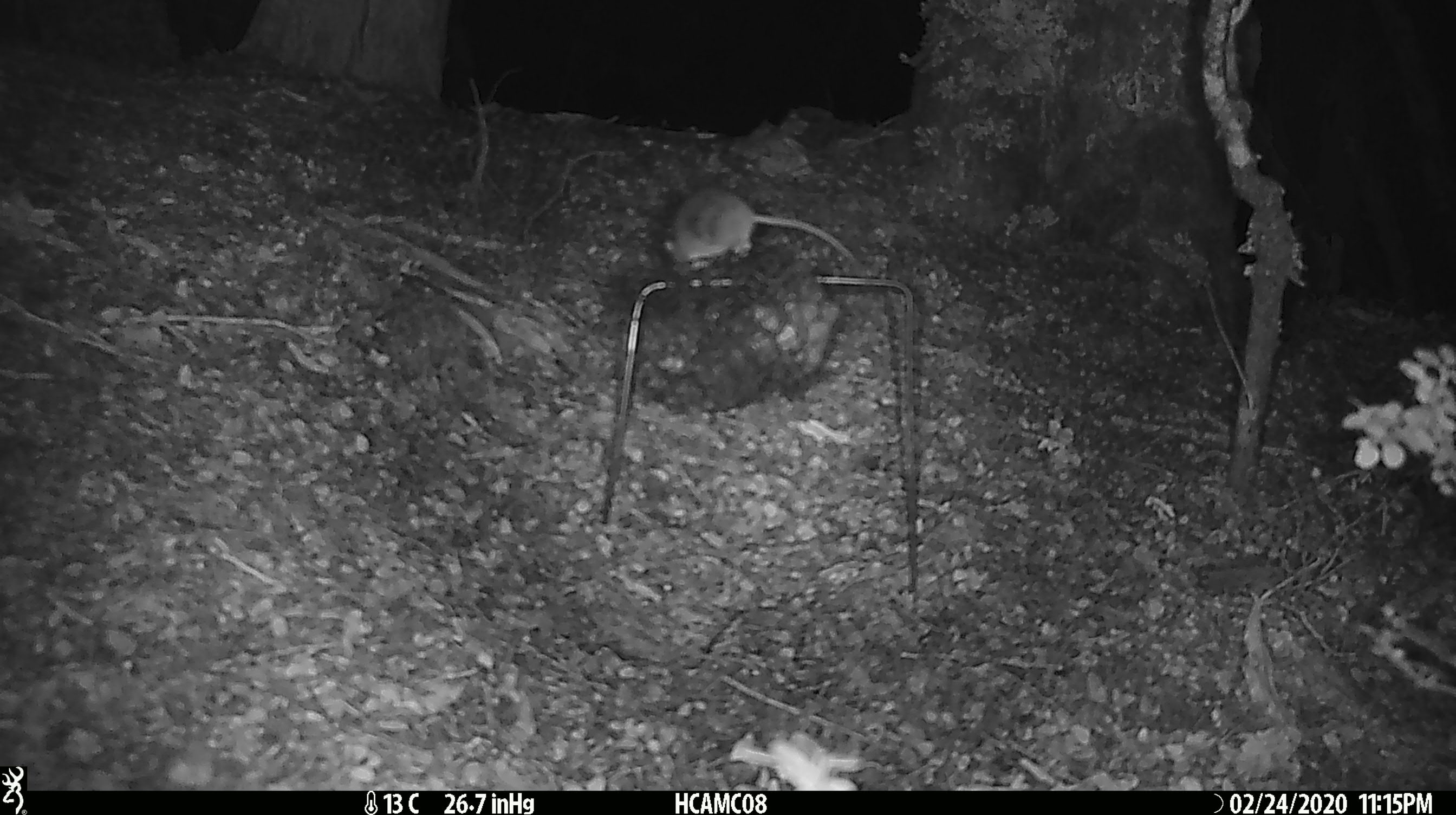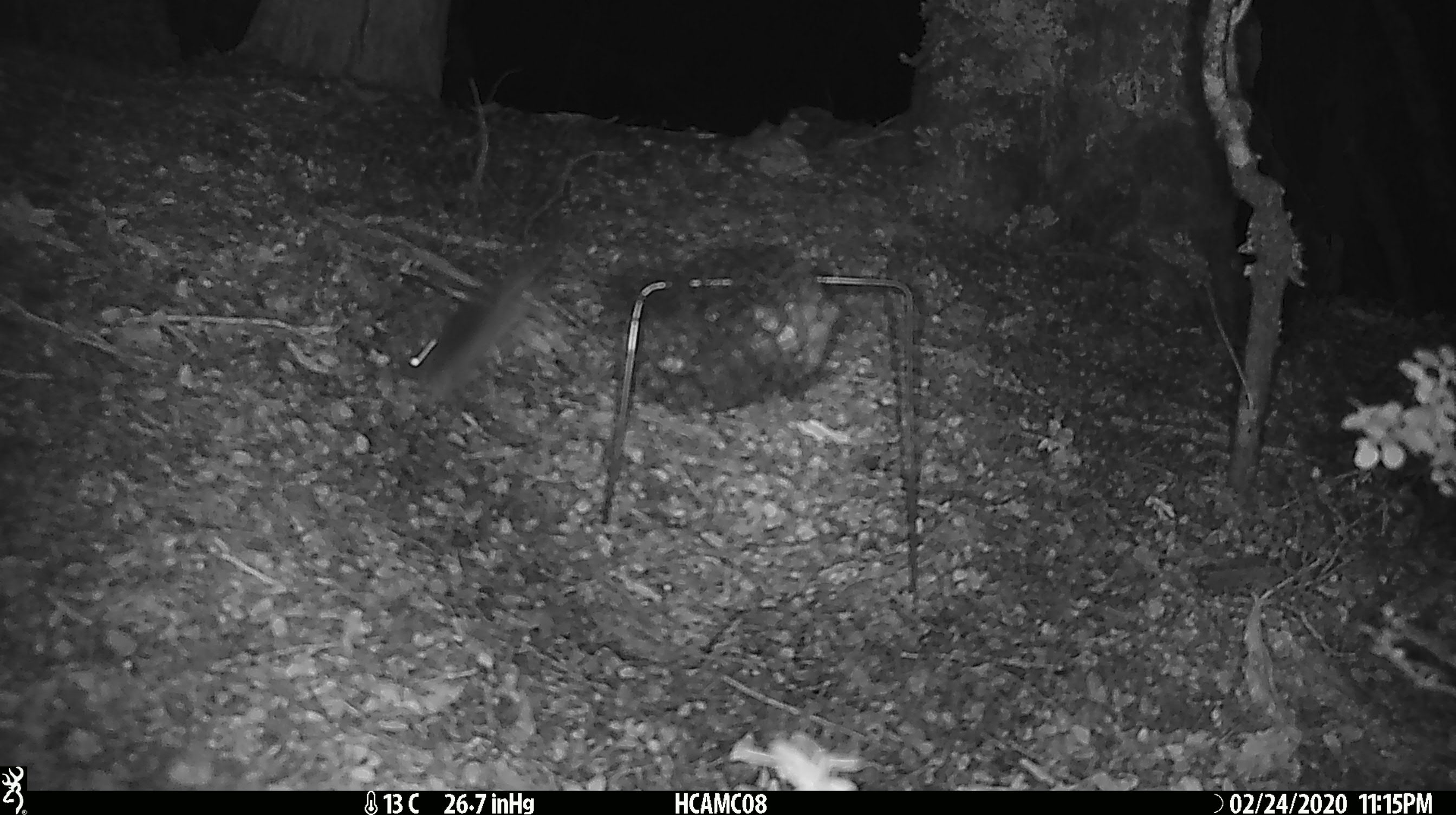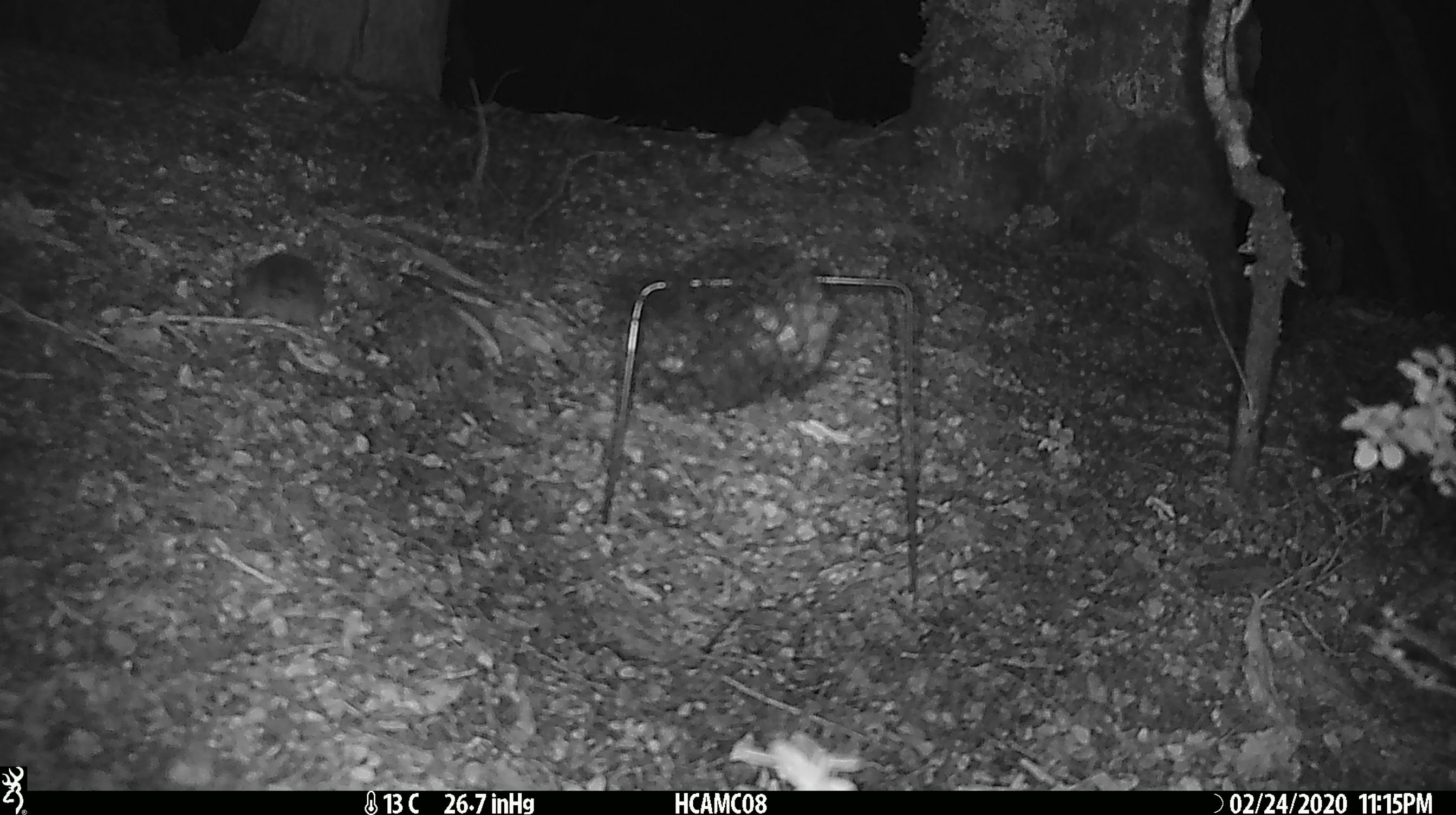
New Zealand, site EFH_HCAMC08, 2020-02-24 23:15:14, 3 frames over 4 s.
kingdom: Animalia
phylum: Chordata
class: Mammalia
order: Rodentia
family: Muridae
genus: Mus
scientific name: Mus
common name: mouse